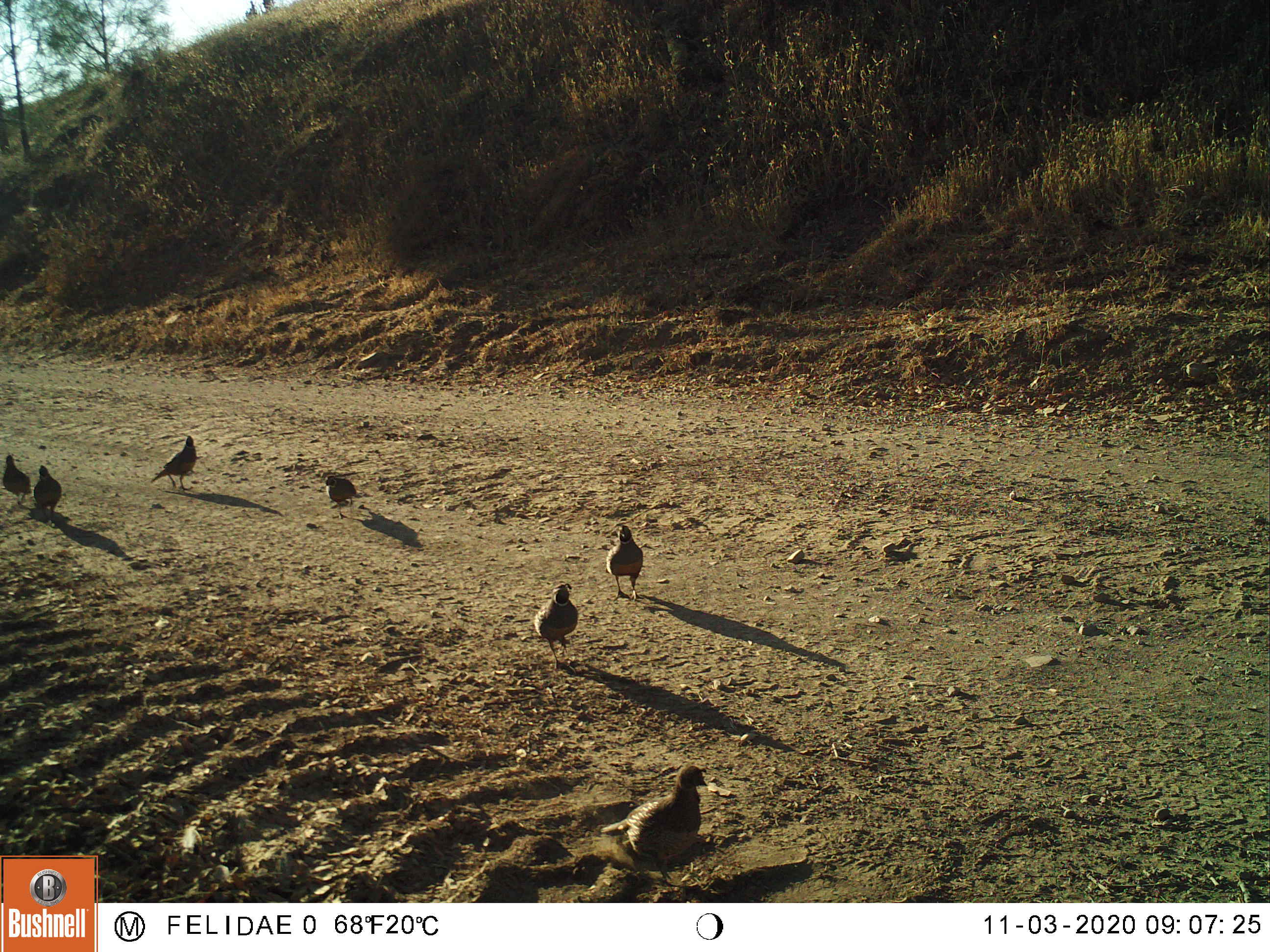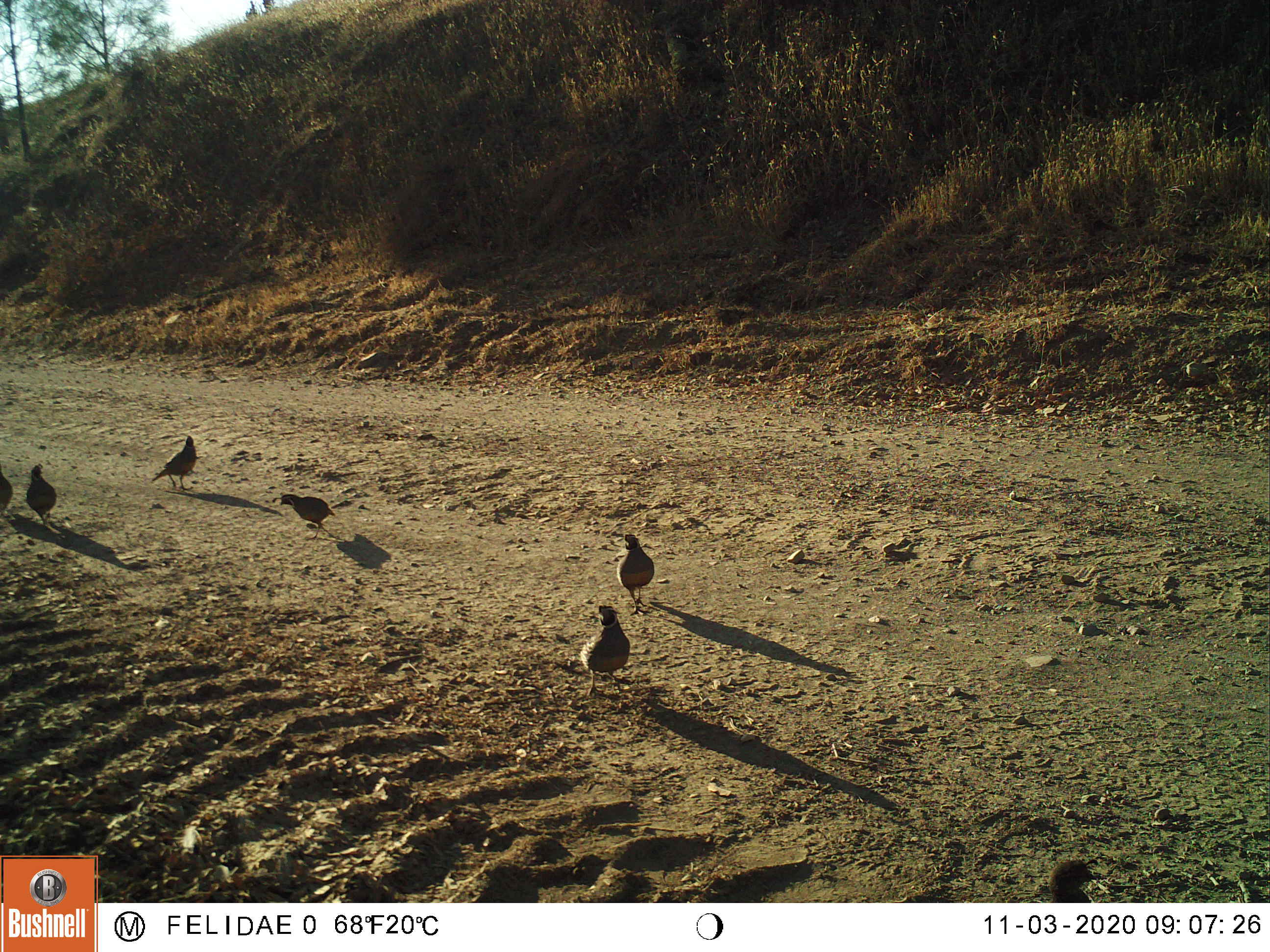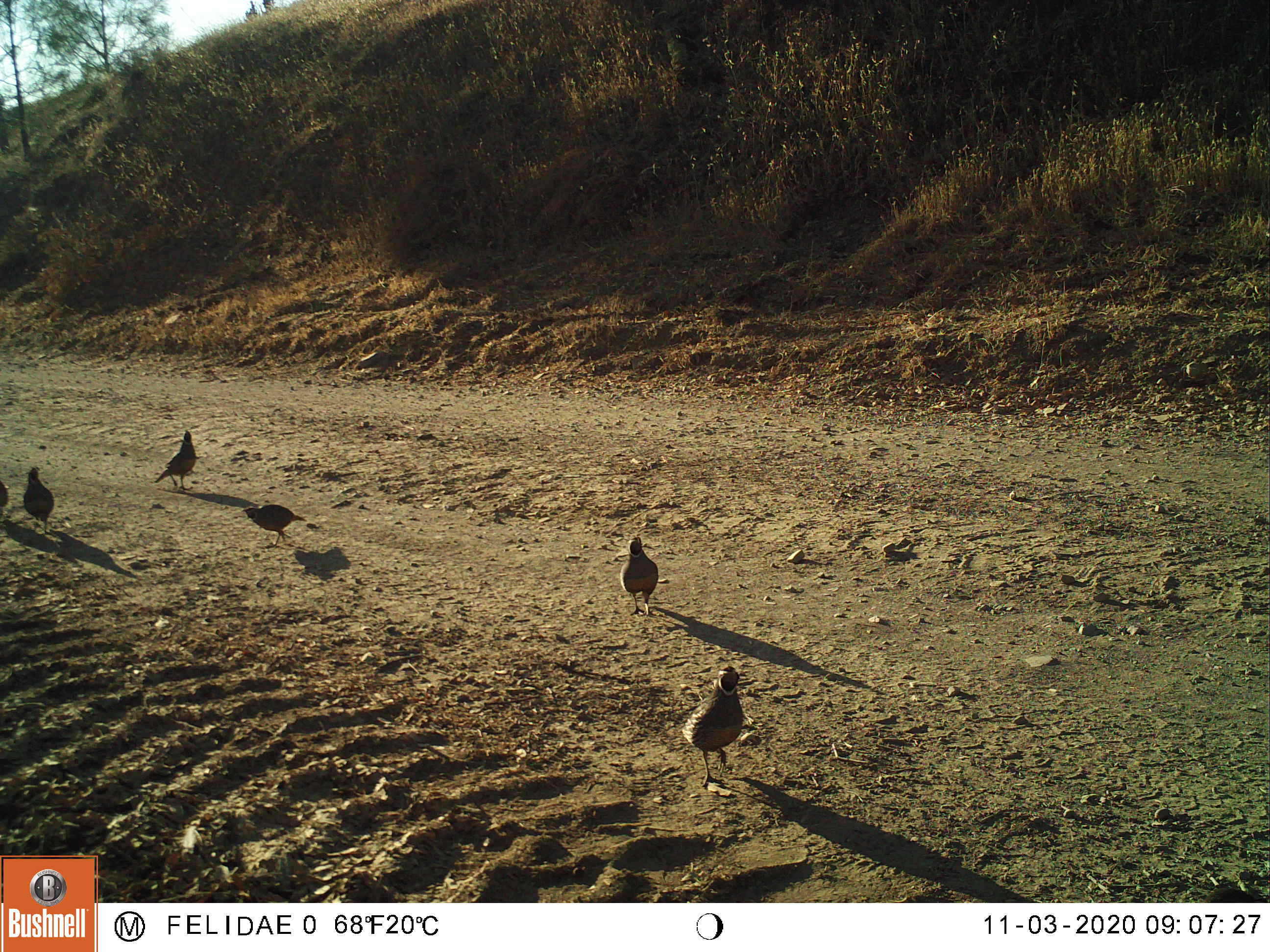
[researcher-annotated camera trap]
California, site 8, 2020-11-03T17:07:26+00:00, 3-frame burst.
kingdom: Animalia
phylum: Chordata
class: Aves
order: Galliformes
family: Odontophoridae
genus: Callipepla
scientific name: Callipepla californica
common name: california quail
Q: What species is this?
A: California quail (Callipepla californica).